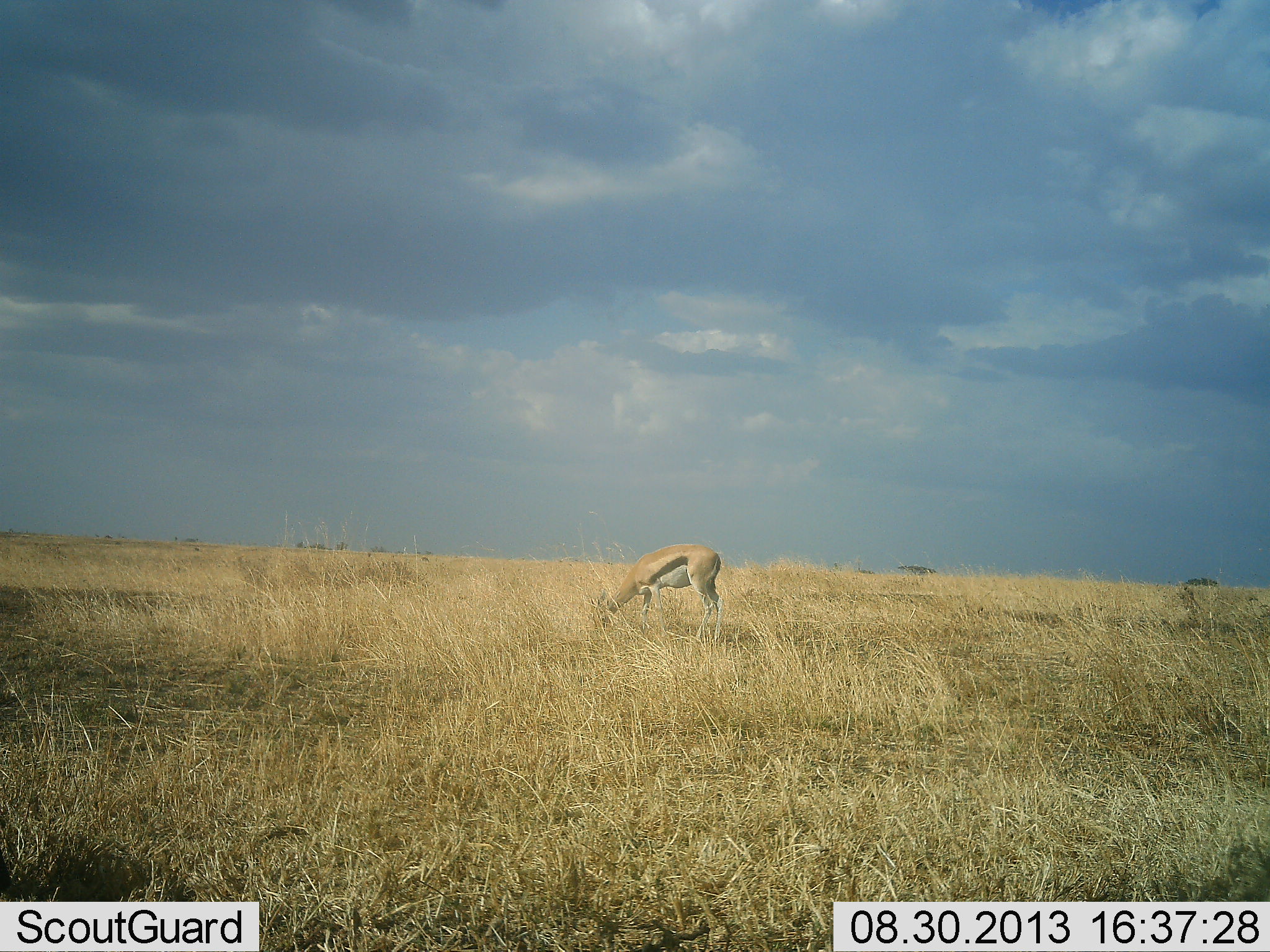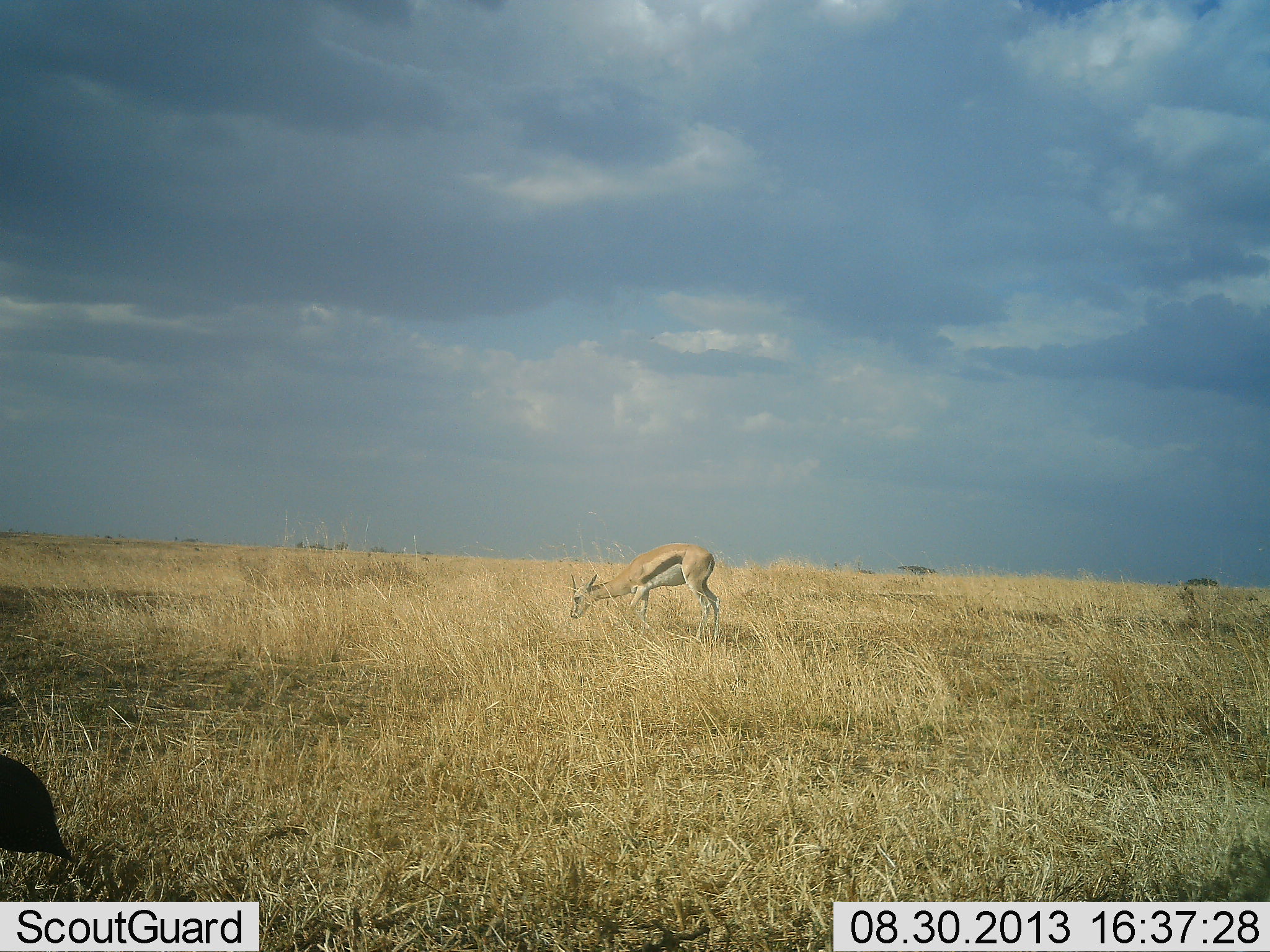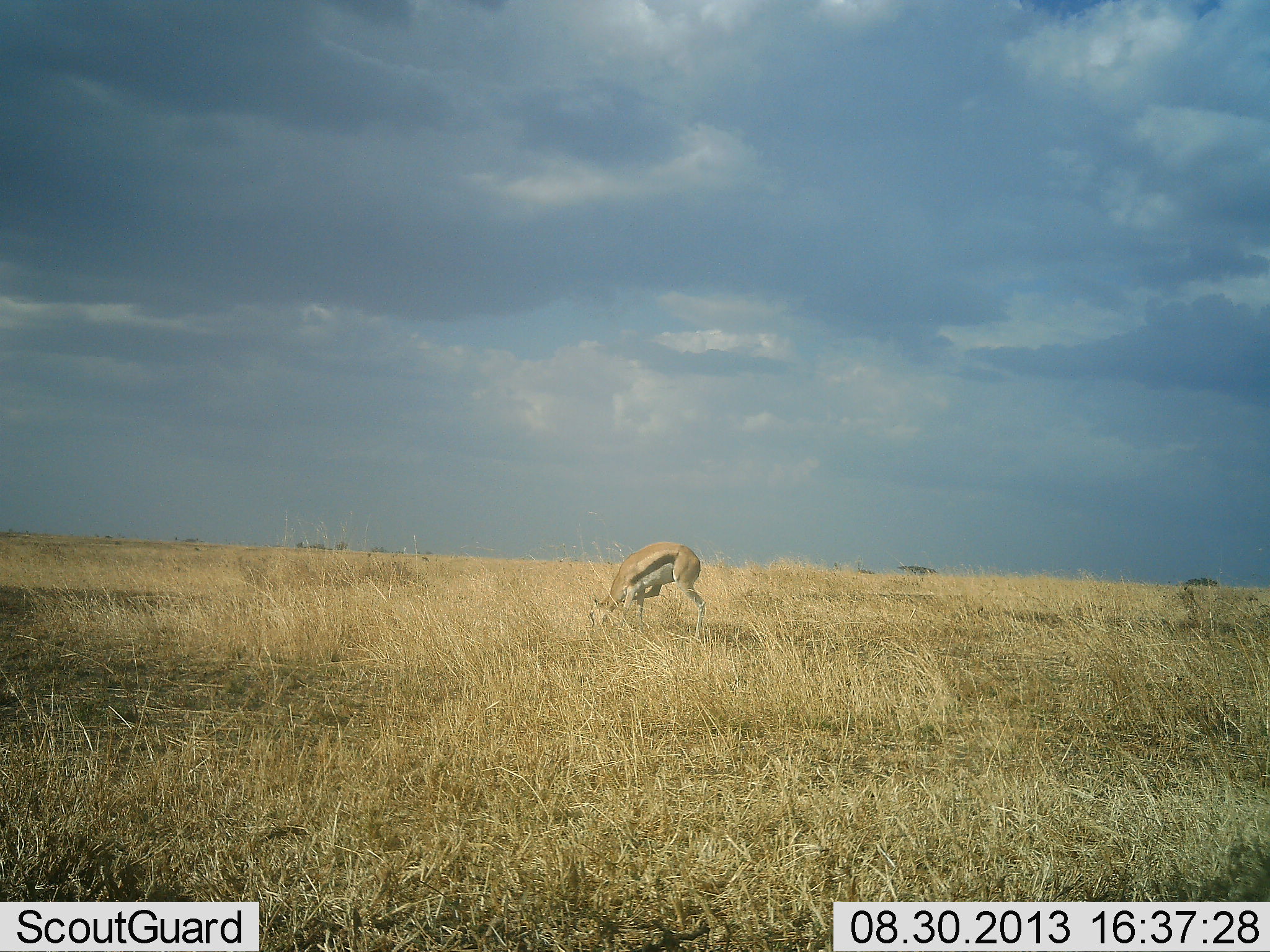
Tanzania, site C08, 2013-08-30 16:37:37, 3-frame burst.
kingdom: Animalia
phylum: Chordata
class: Mammalia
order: Artiodactyla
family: Bovidae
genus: Eudorcas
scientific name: Eudorcas thomsonii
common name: thomson's gazelle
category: gazellethomsons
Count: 1.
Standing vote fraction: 8%.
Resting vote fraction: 0%.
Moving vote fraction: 0%.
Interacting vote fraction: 0%.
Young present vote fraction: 0%.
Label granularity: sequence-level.